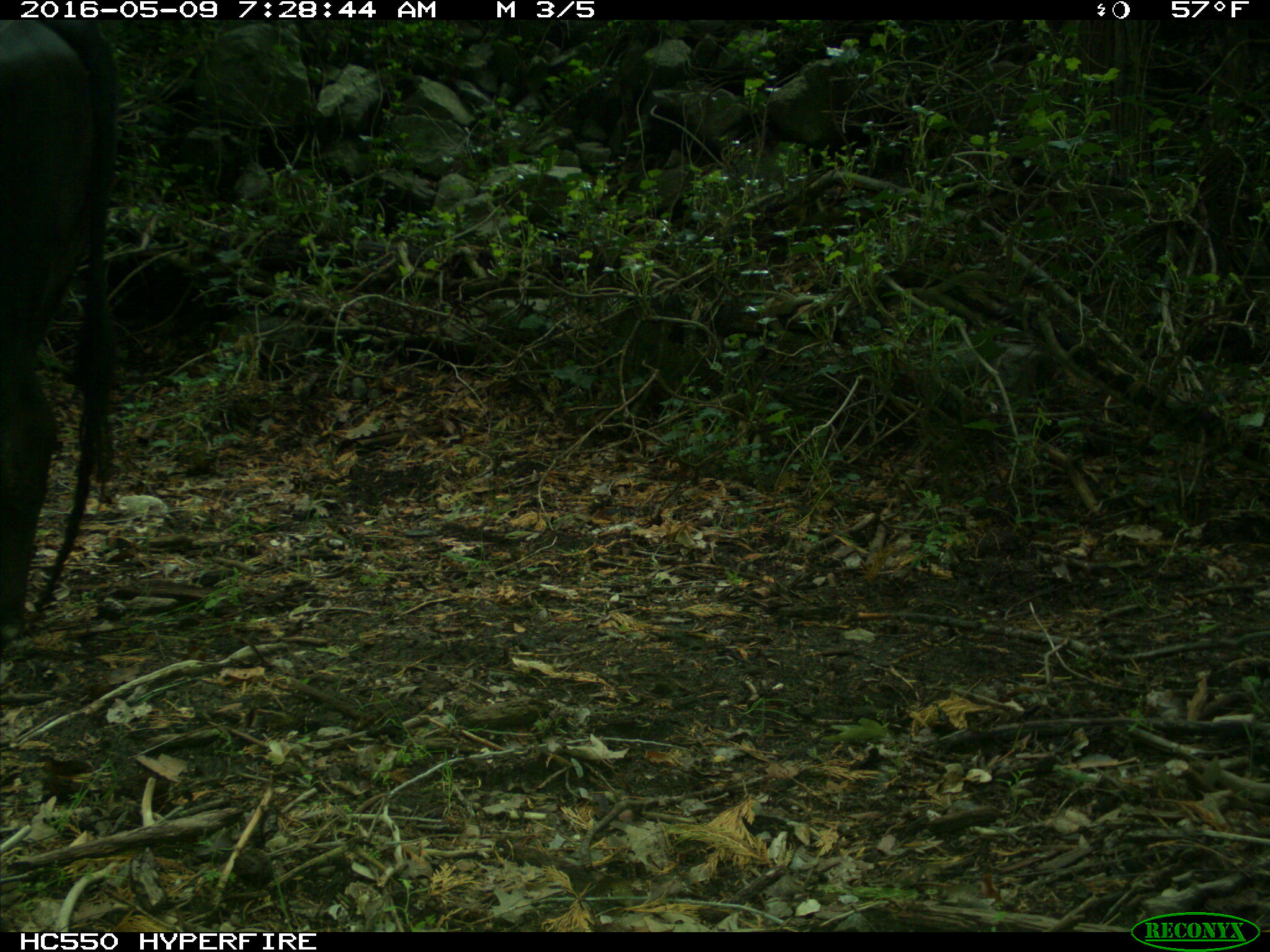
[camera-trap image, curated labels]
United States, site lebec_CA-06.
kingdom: Animalia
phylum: Chordata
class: Mammalia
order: Artiodactyla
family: Bovidae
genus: Bos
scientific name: Bos taurus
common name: domestic cow